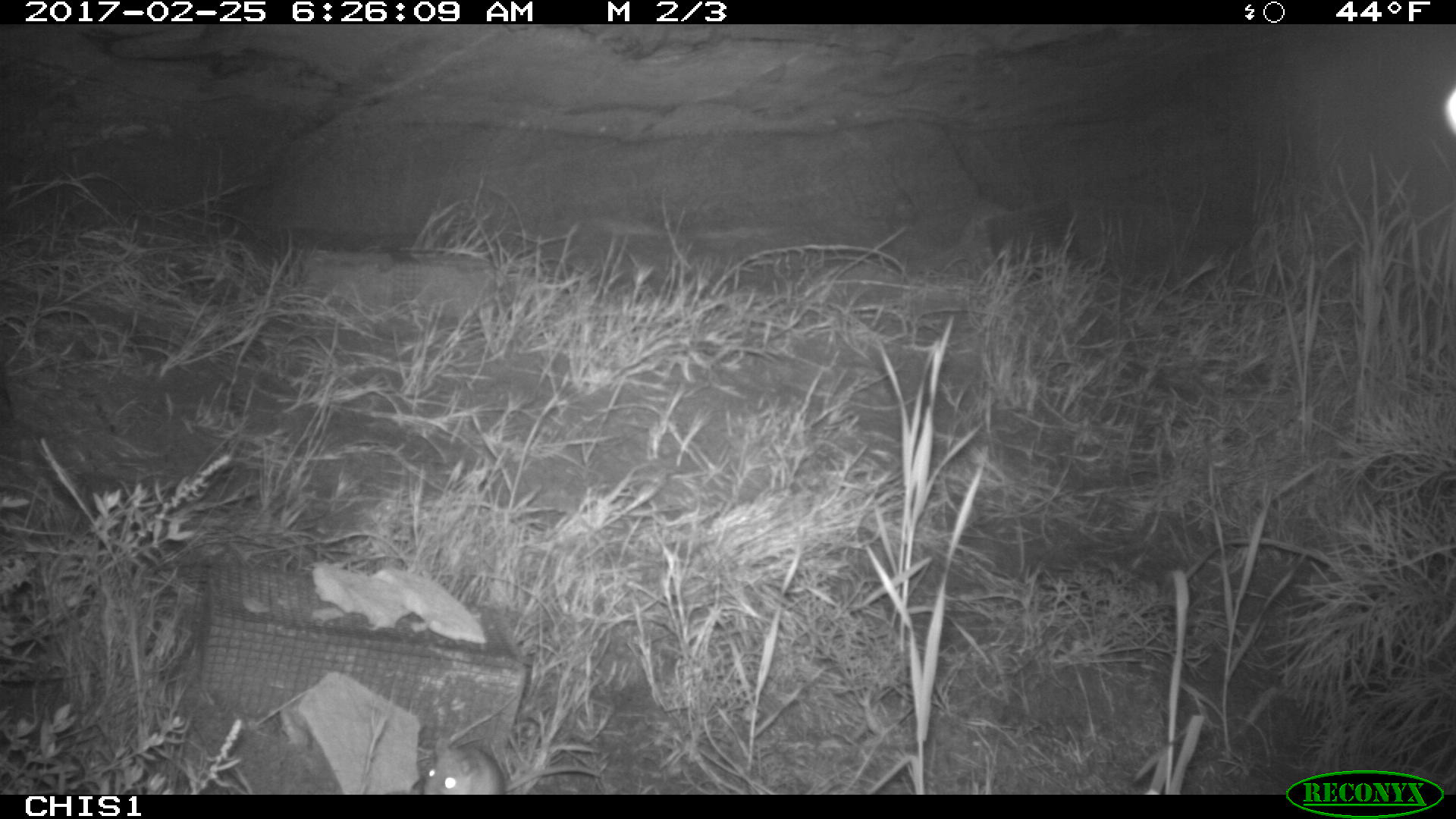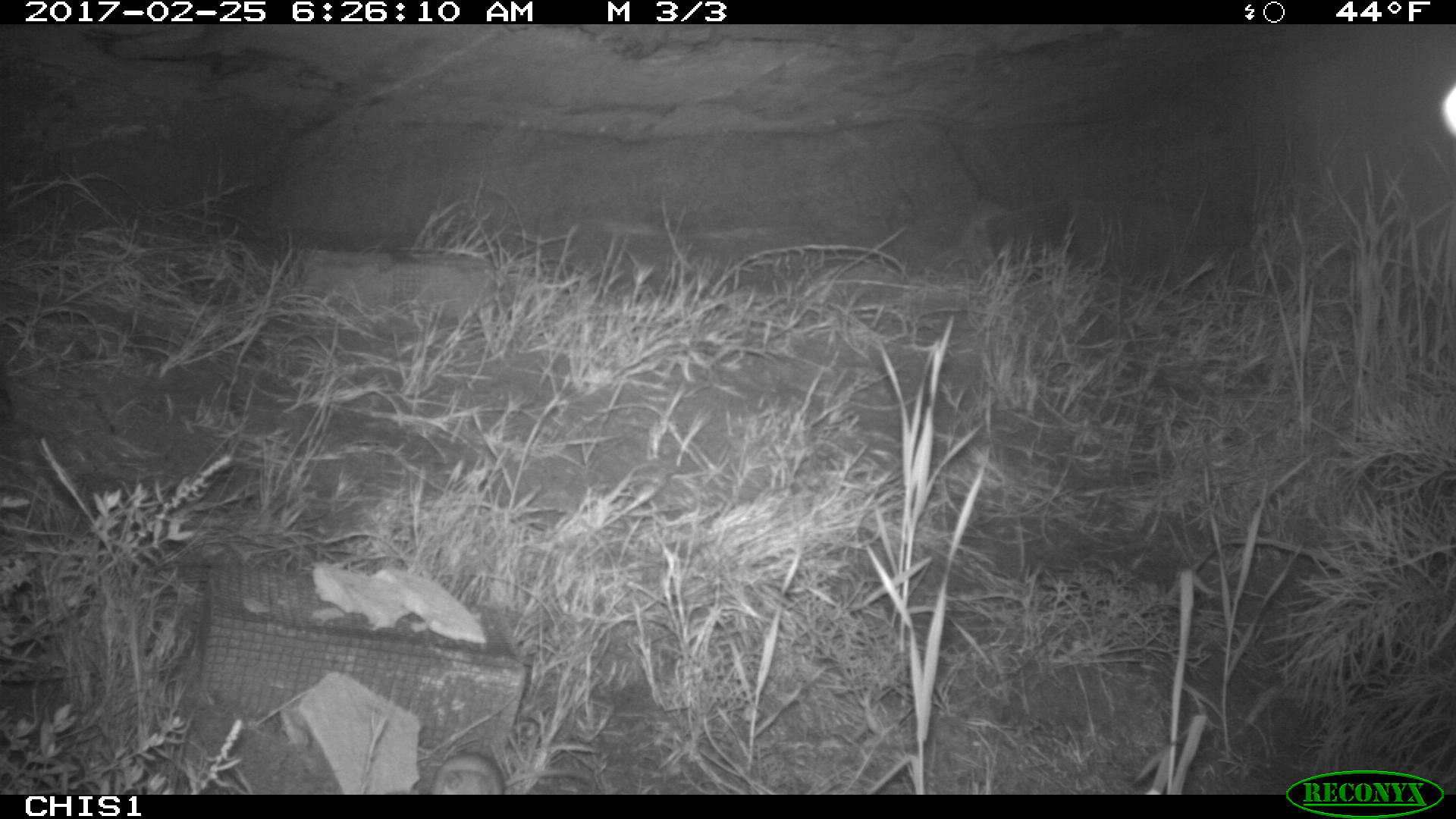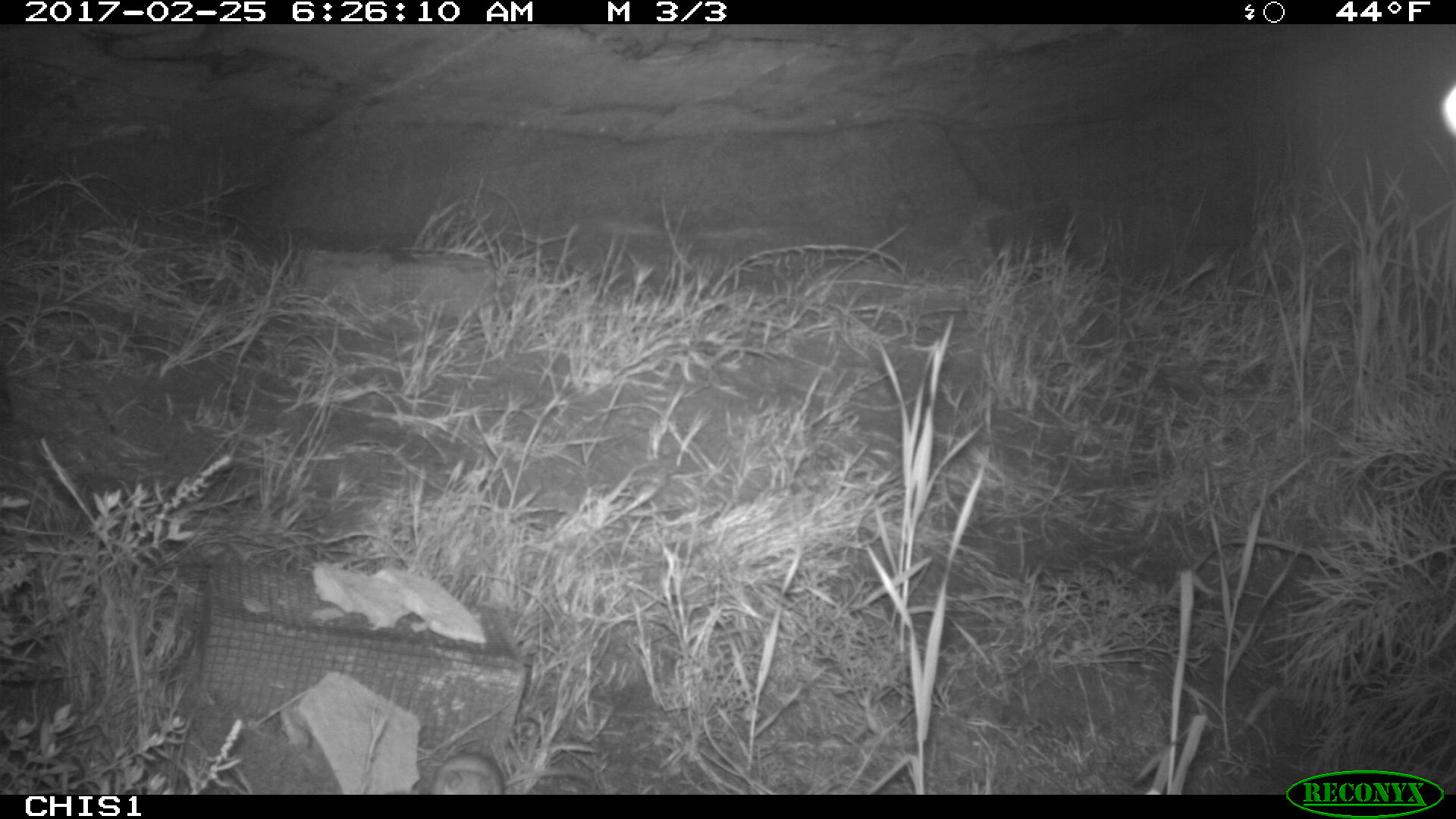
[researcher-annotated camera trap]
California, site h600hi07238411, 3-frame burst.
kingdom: Animalia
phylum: Chordata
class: Mammalia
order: Rodentia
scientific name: Rodentia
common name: rodent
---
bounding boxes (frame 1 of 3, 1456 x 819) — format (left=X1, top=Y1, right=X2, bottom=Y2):
rodent: (left=420, top=738, right=601, bottom=793)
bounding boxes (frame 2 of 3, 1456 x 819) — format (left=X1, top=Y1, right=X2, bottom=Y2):
rodent: (left=423, top=749, right=590, bottom=794)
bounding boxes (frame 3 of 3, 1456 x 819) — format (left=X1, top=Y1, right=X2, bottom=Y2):
rodent: (left=431, top=753, right=591, bottom=794)